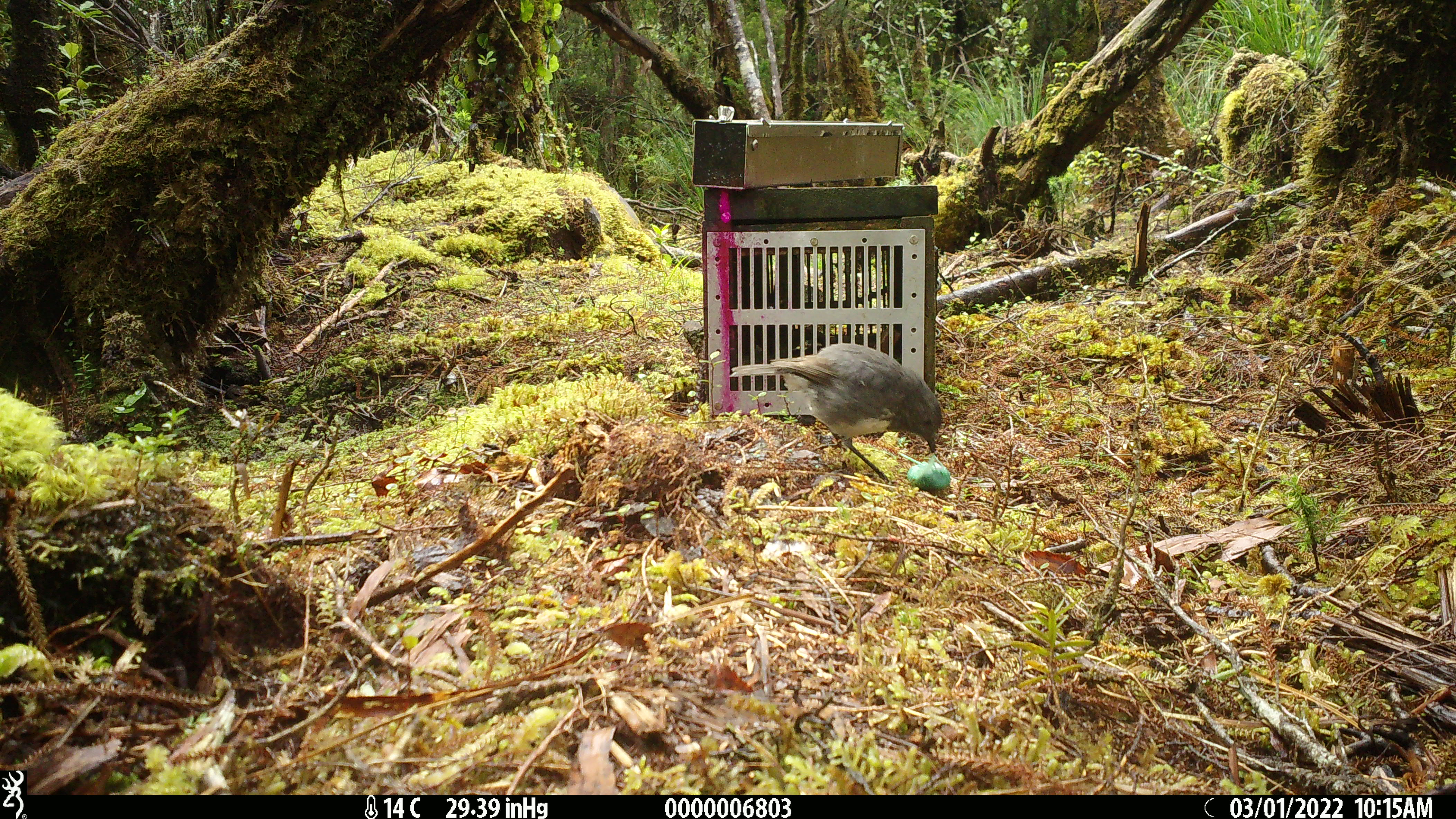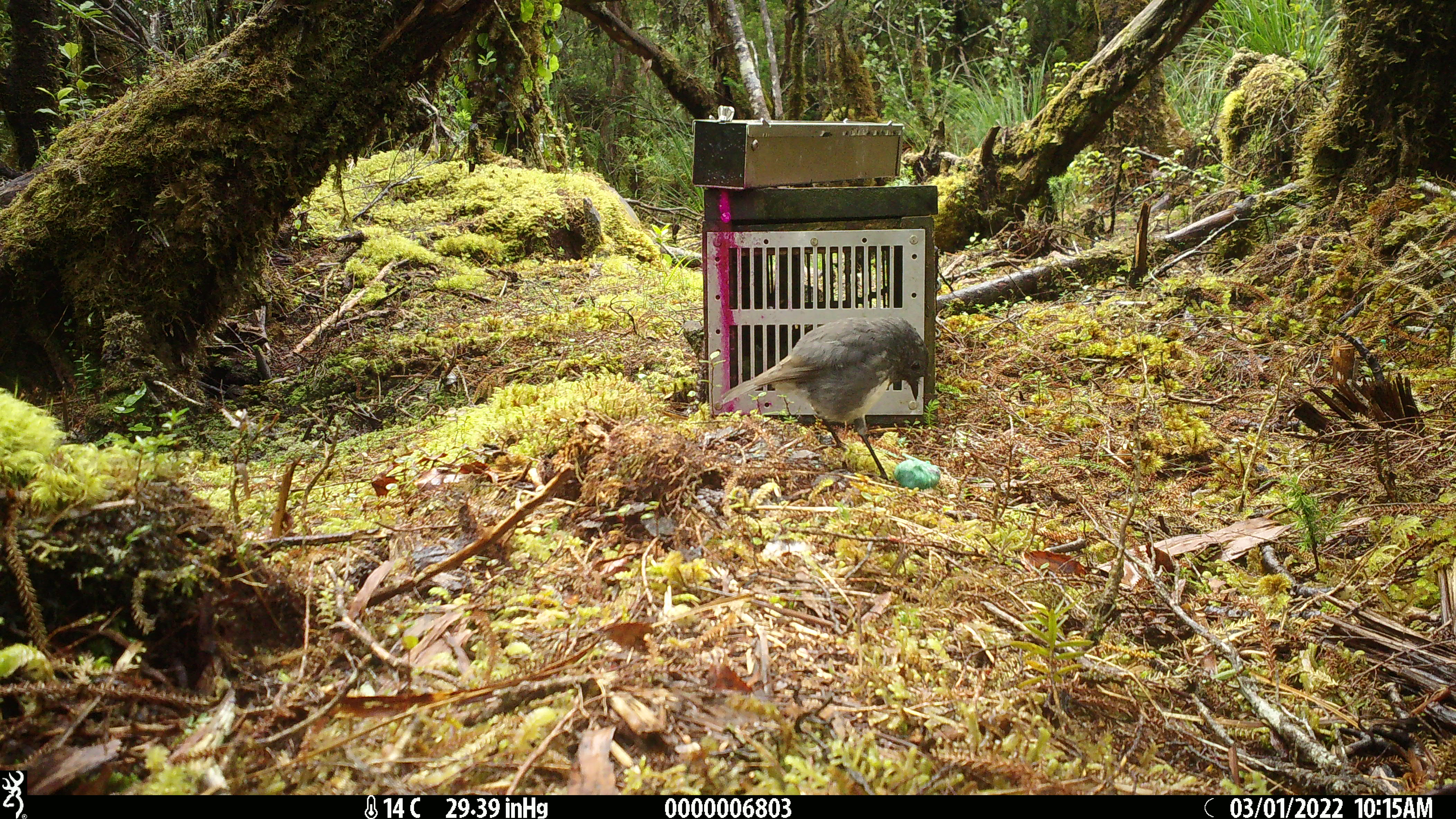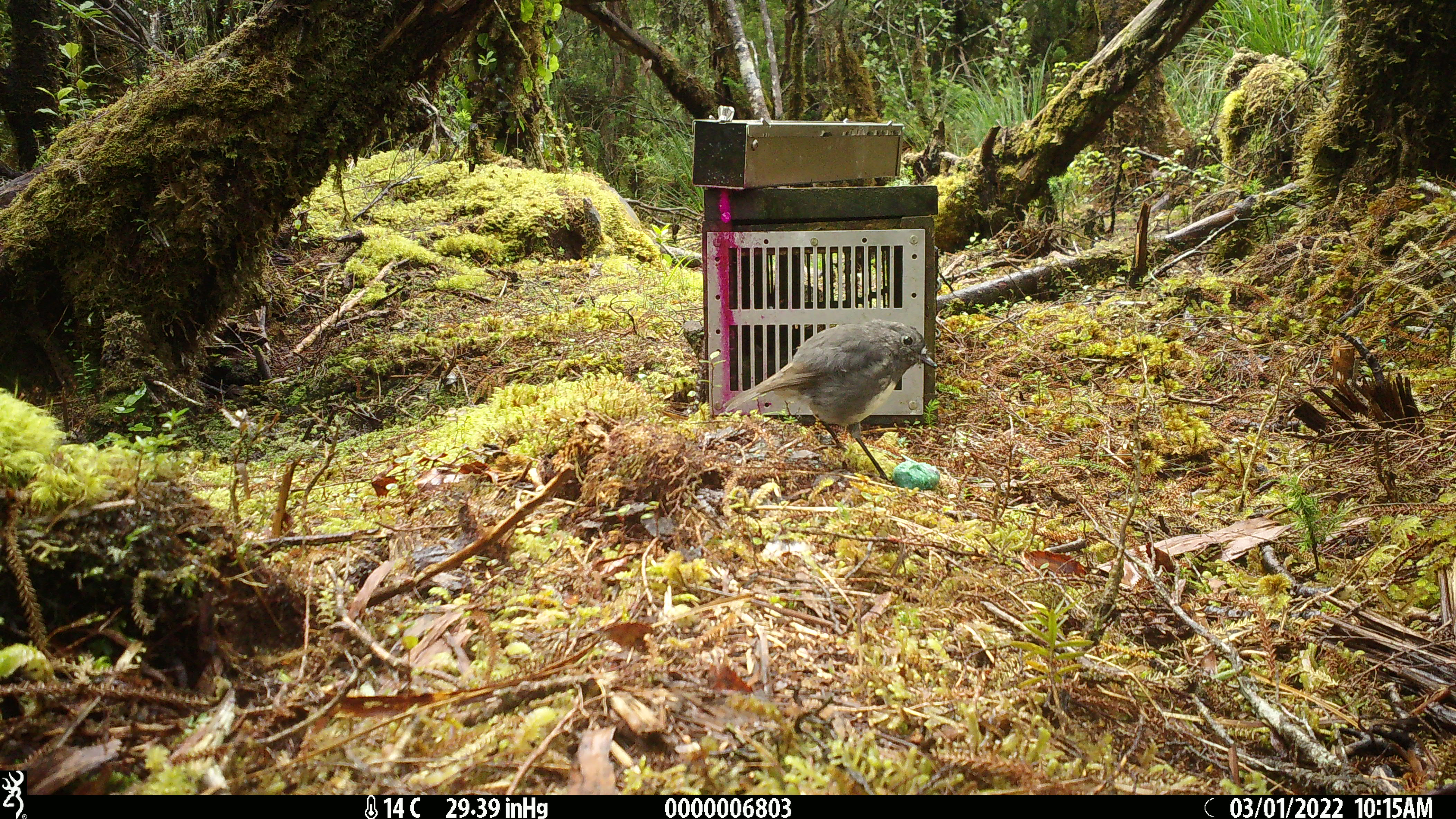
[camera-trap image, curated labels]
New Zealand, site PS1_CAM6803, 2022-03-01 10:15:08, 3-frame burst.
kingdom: Animalia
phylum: Chordata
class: Aves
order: Passeriformes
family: Petroicidae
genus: Petroica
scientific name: Petroica australis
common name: new zealand robin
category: robin